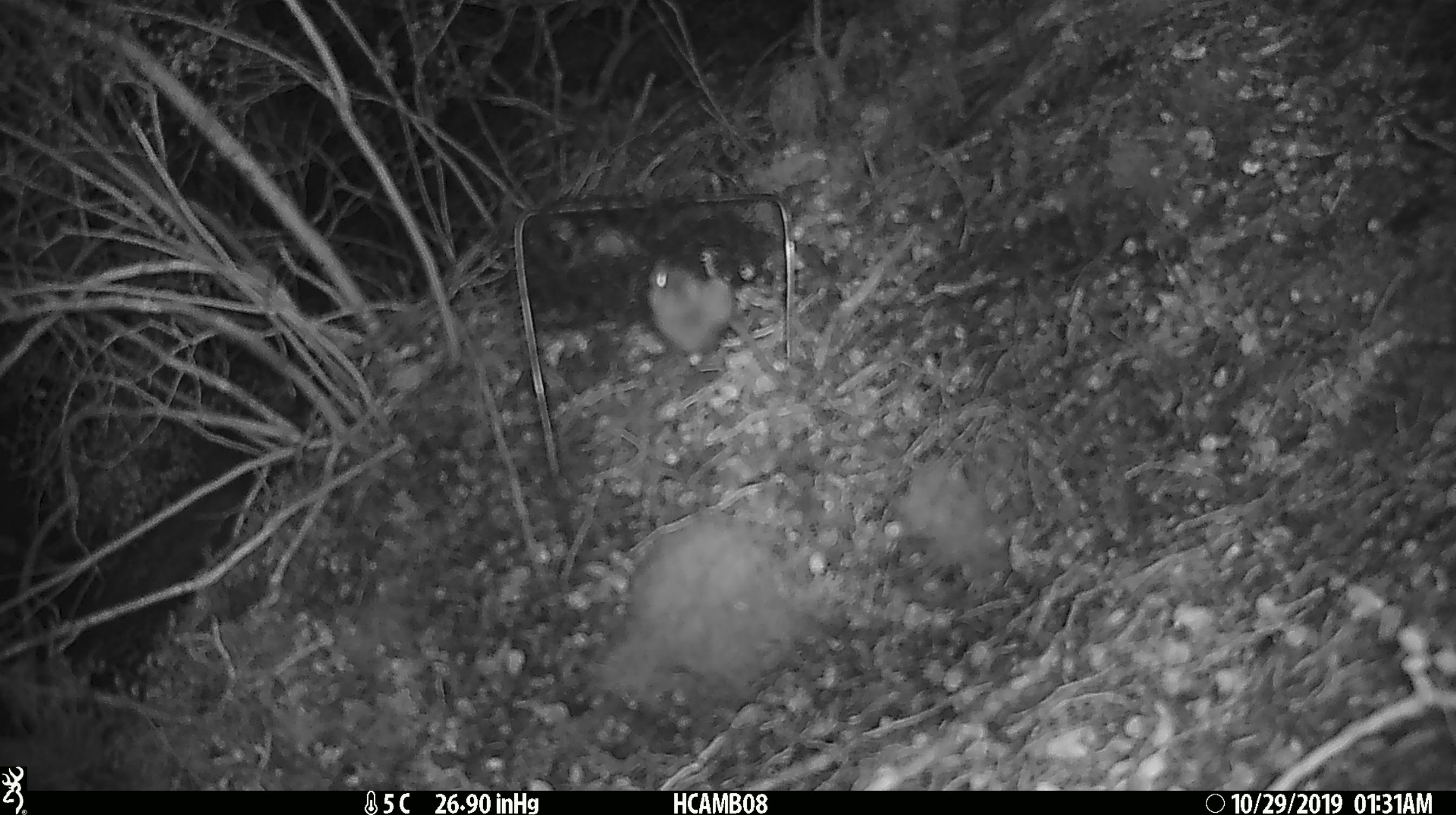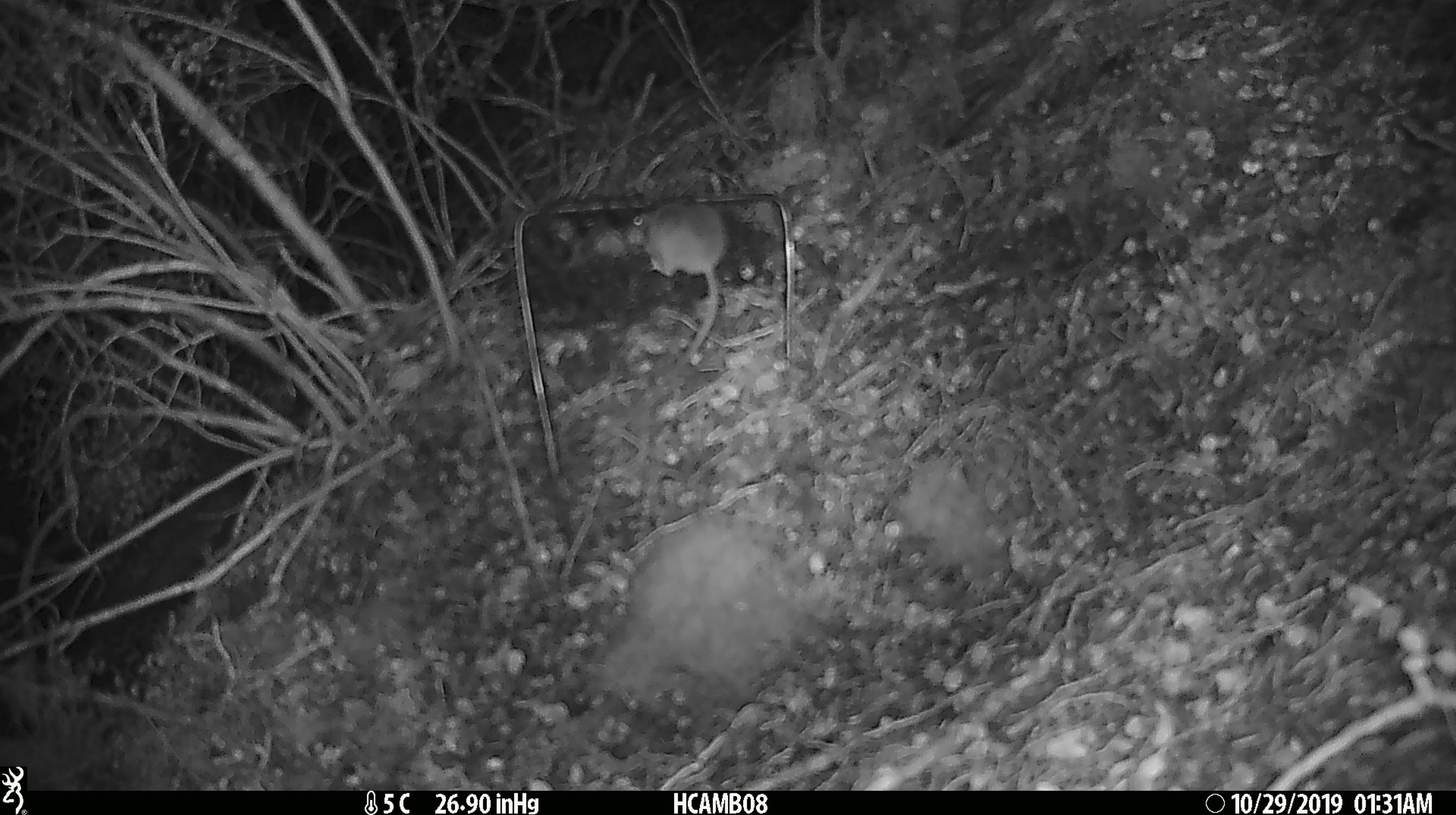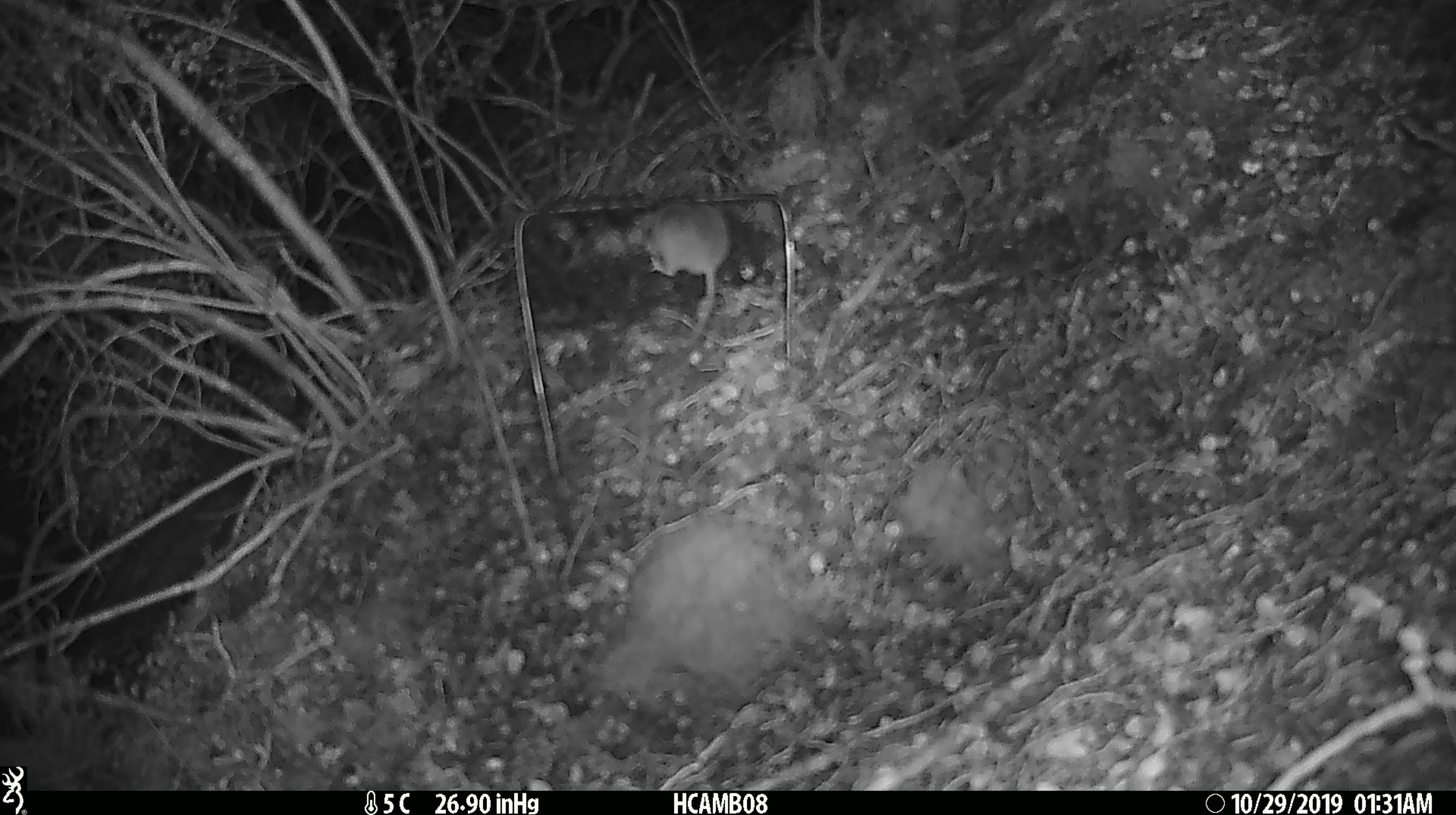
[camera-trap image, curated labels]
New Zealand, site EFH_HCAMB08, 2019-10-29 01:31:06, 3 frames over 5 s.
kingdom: Animalia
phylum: Chordata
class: Mammalia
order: Rodentia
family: Muridae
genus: Mus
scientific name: Mus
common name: mouse